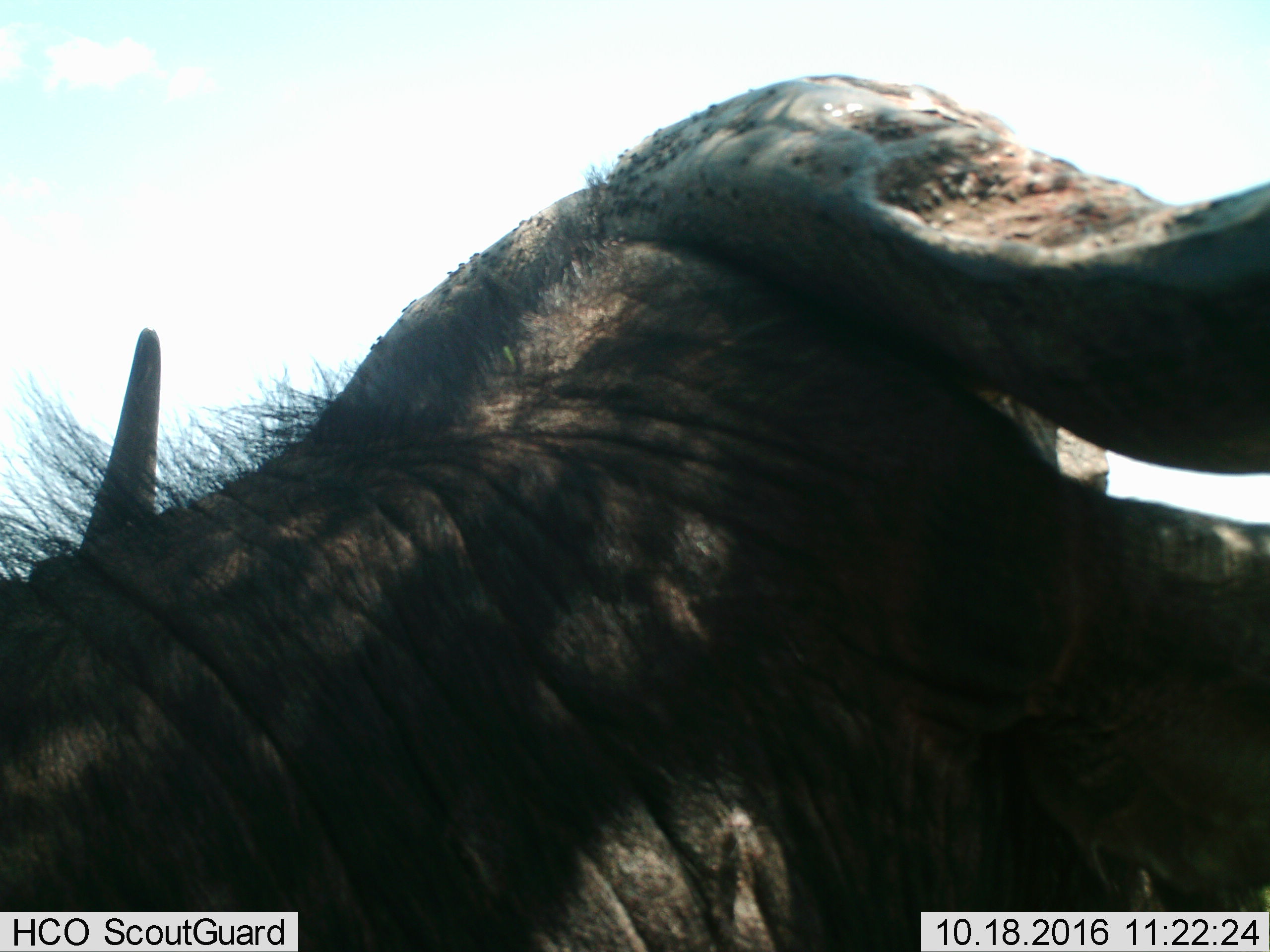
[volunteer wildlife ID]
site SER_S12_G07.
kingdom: Animalia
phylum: Chordata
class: Mammalia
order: Artiodactyla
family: Bovidae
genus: Syncerus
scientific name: Syncerus caffer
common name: african buffalo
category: buffalo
Buffalo (african buffalo) (Syncerus caffer), count 1. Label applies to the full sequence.